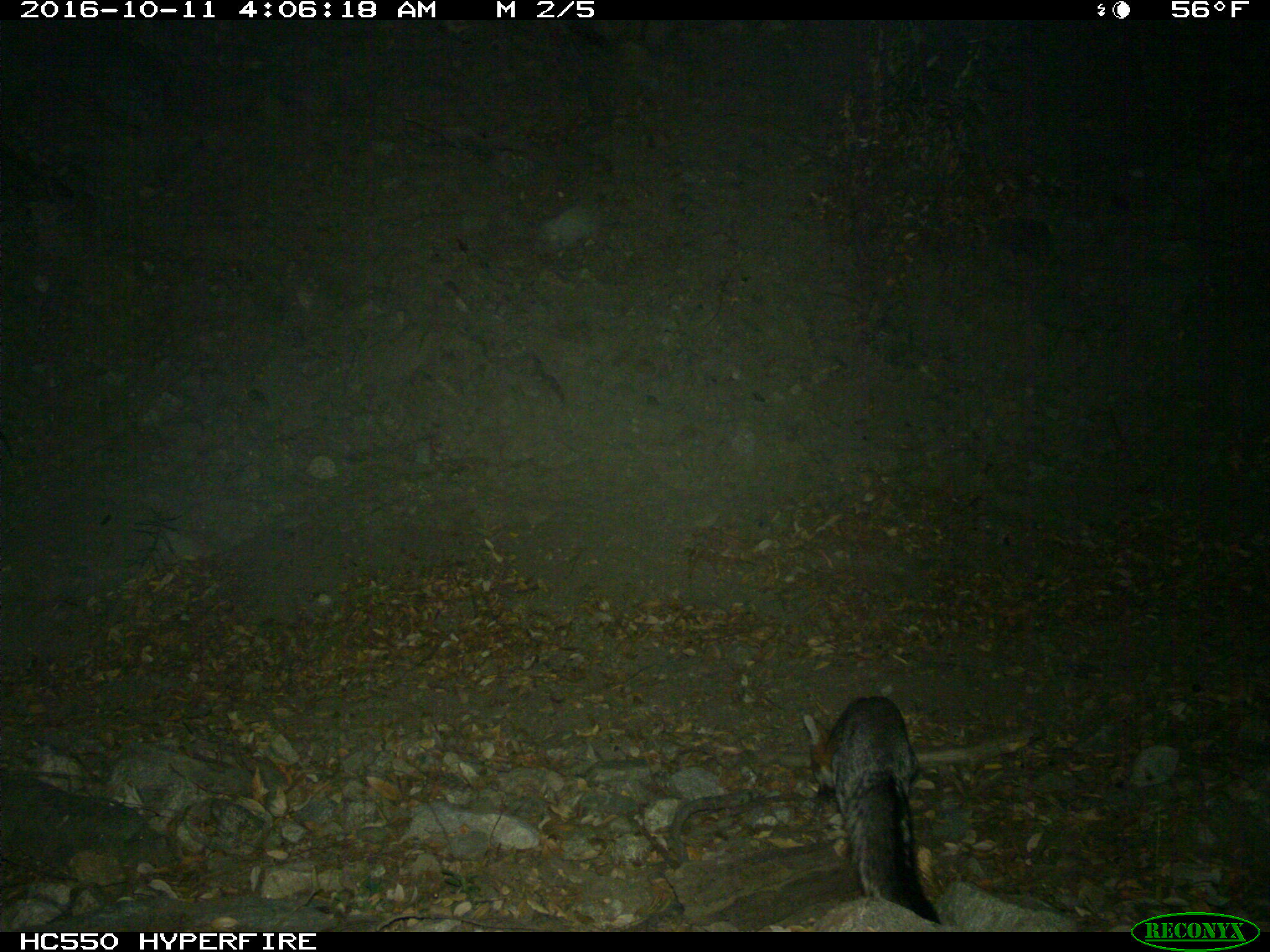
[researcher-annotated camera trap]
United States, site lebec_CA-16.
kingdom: Animalia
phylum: Chordata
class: Mammalia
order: Carnivora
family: Canidae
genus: Urocyon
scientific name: Urocyon cinereoargenteus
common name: gray fox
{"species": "Urocyon cinereoargenteus (gray fox)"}